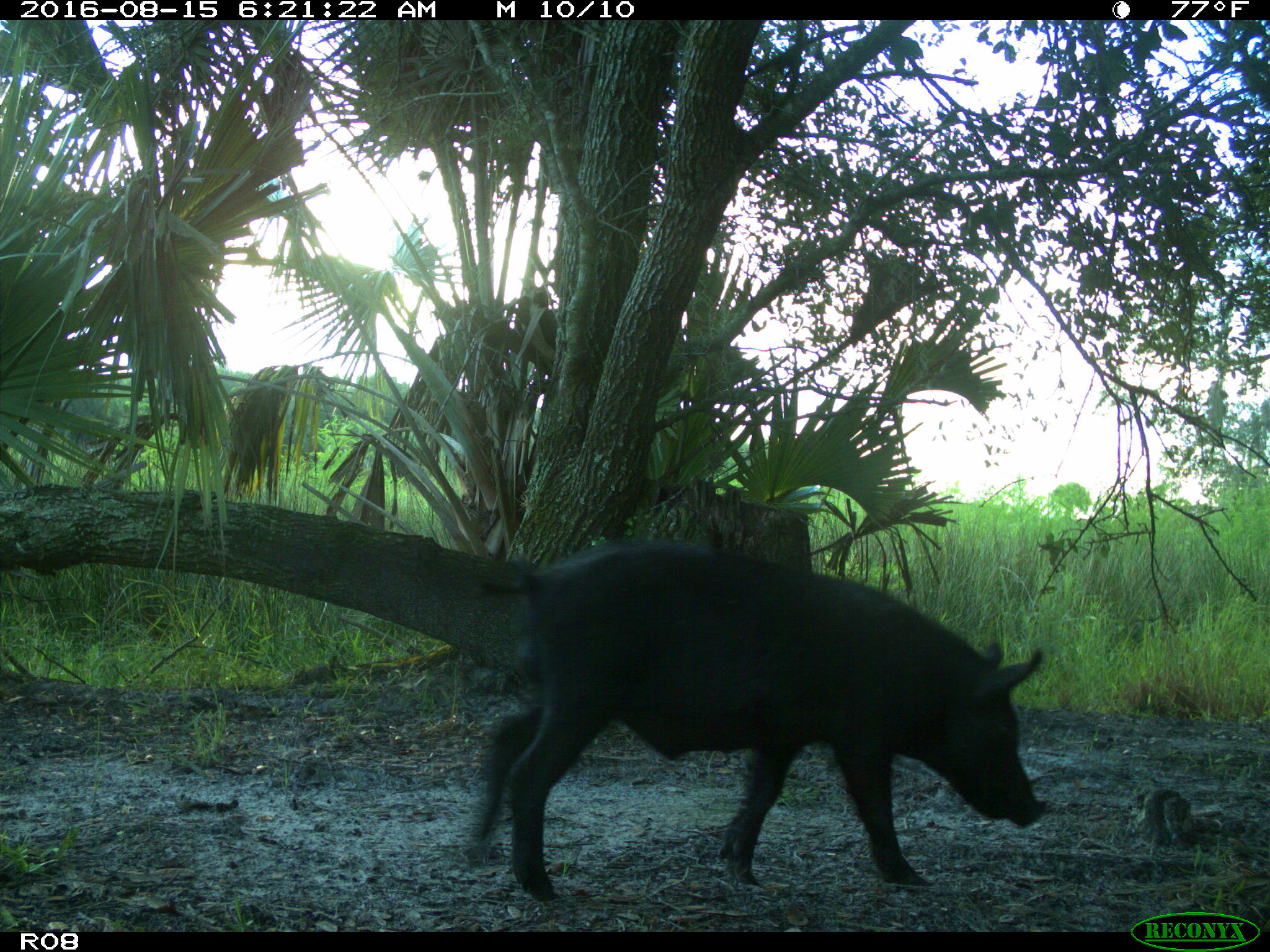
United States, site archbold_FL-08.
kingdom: Animalia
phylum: Chordata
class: Mammalia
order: Artiodactyla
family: Suidae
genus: Sus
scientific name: Sus scrofa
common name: wild boar